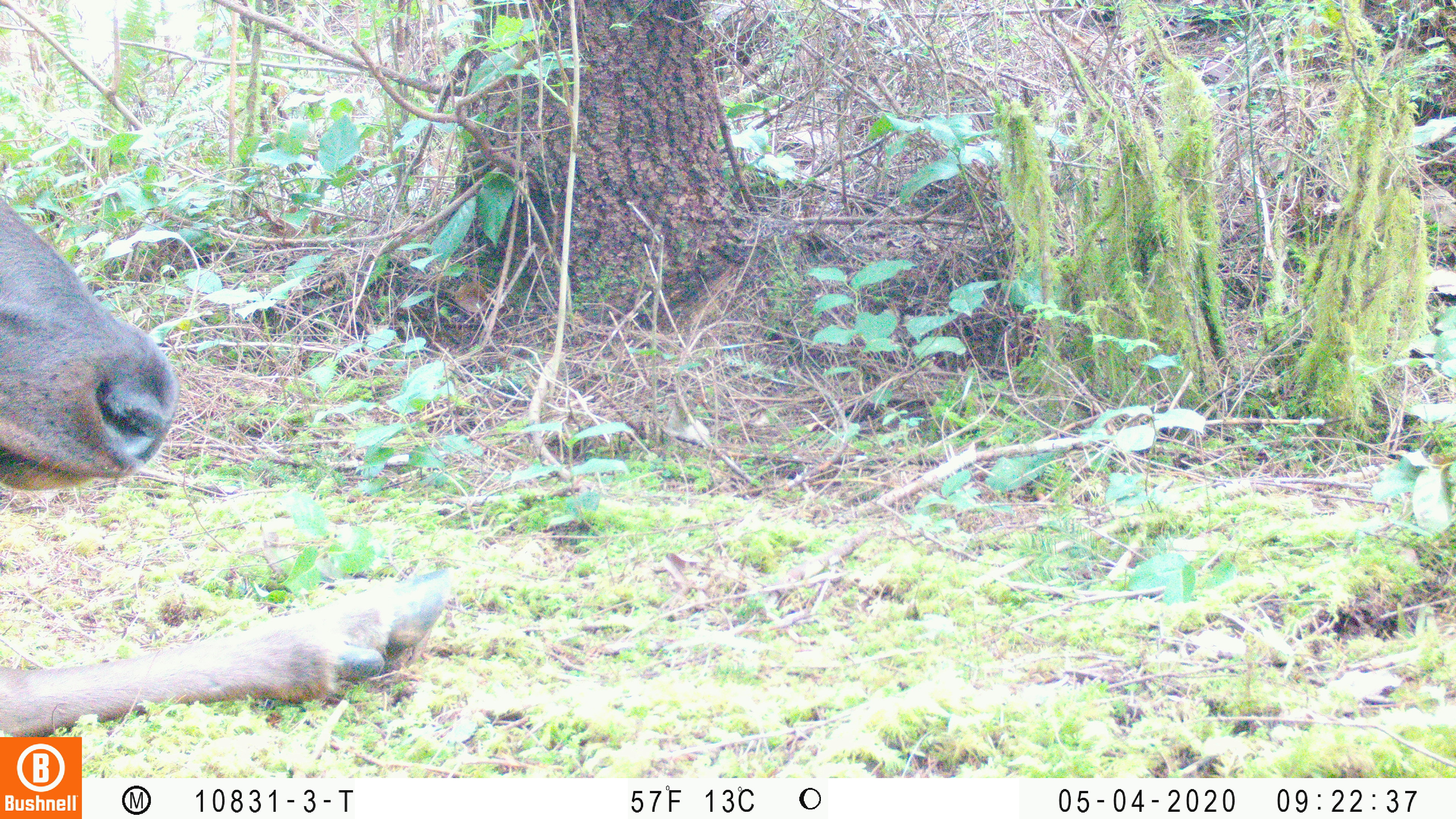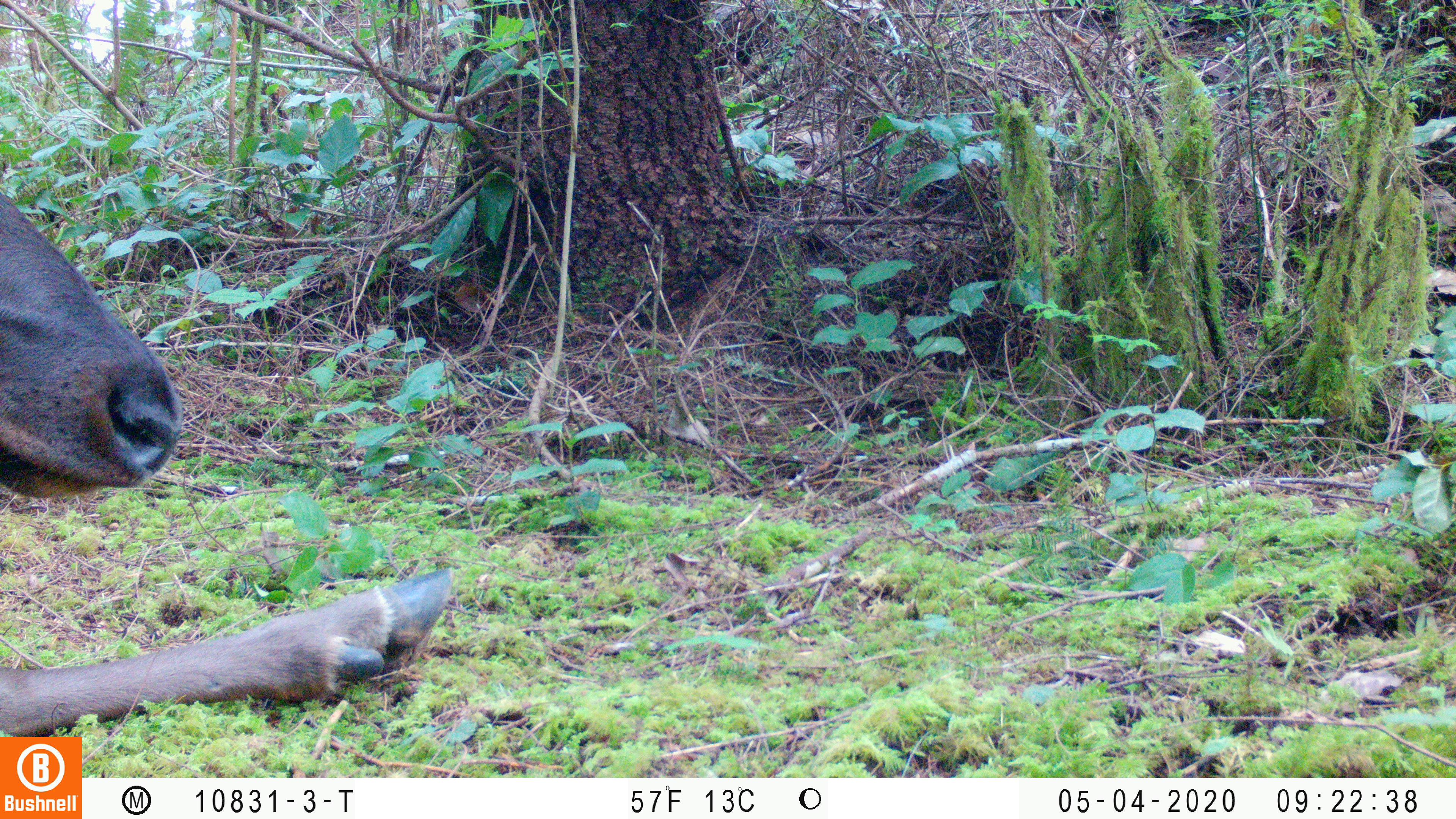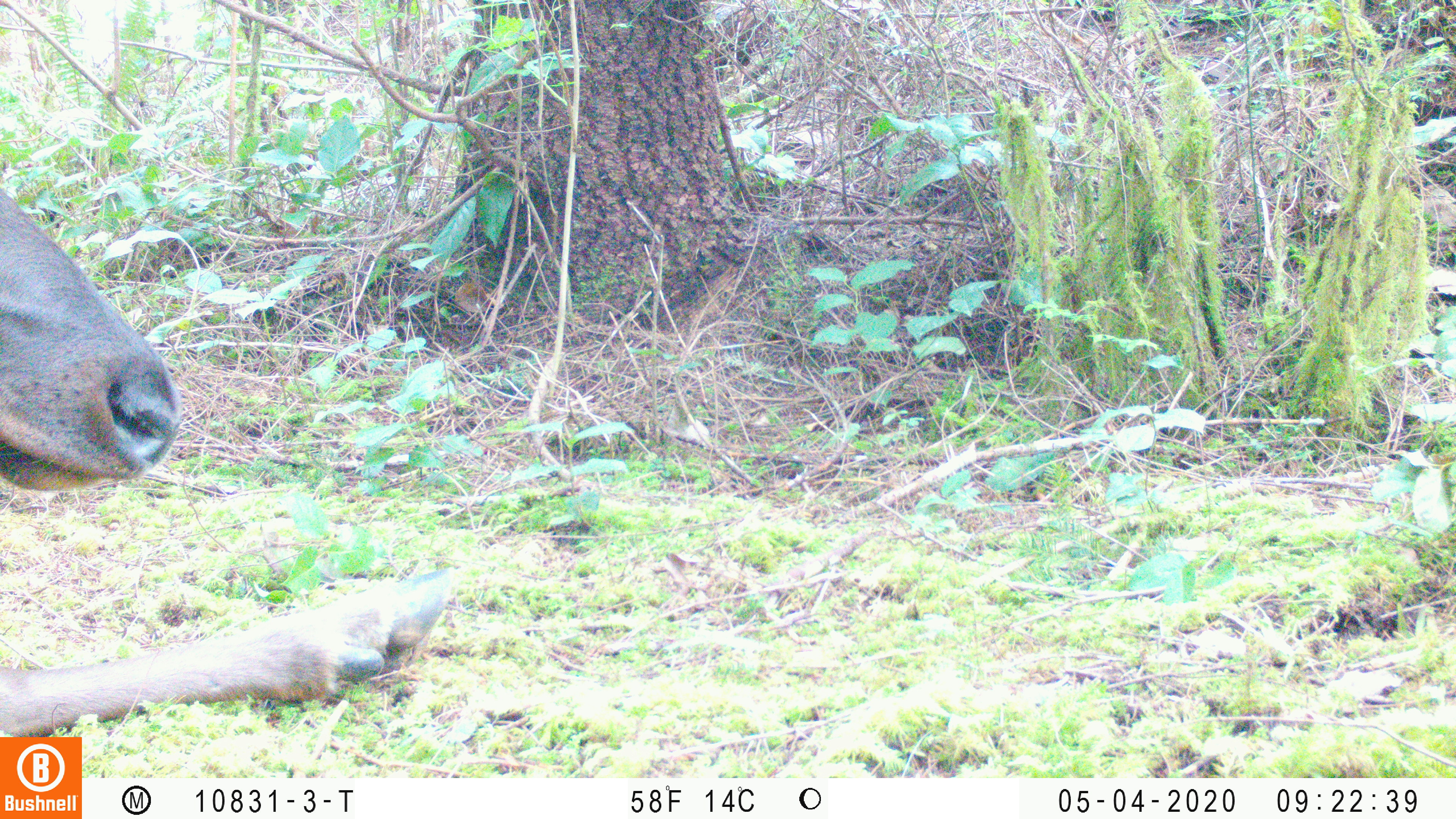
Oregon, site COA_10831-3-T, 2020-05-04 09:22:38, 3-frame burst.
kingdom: Animalia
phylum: Chordata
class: Mammalia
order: Artiodactyla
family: Cervidae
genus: Cervus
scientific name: Cervus canadensis roosevelti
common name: roosevelt elk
Roosevelt elk (Cervus canadensis roosevelti).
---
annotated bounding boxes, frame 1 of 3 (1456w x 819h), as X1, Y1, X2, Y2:
roosevelt elk: 0, 192, 455, 730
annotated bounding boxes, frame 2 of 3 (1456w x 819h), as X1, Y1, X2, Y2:
roosevelt elk: 0, 188, 455, 730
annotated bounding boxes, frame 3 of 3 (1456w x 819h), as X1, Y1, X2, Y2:
roosevelt elk: 0, 184, 467, 730